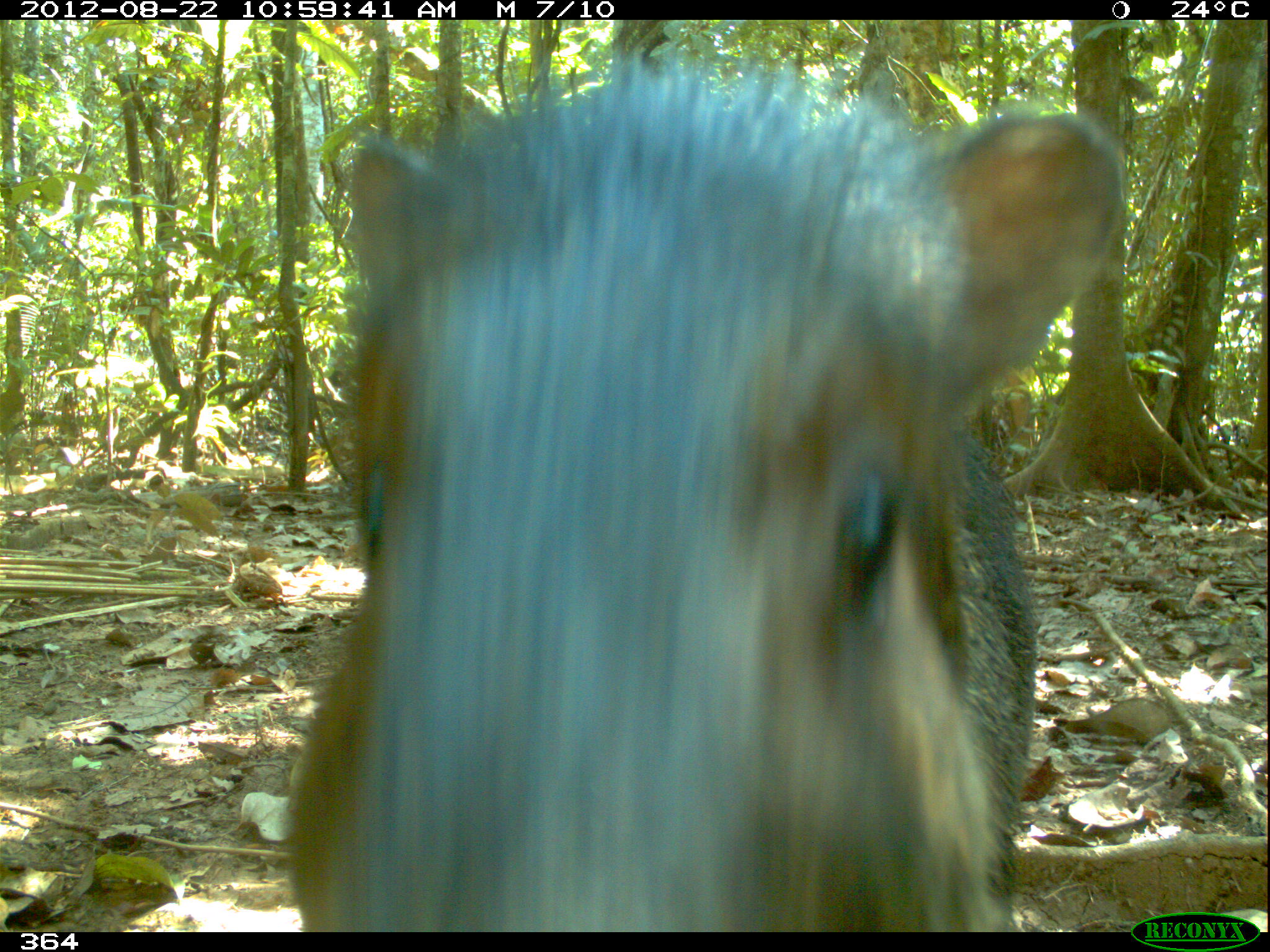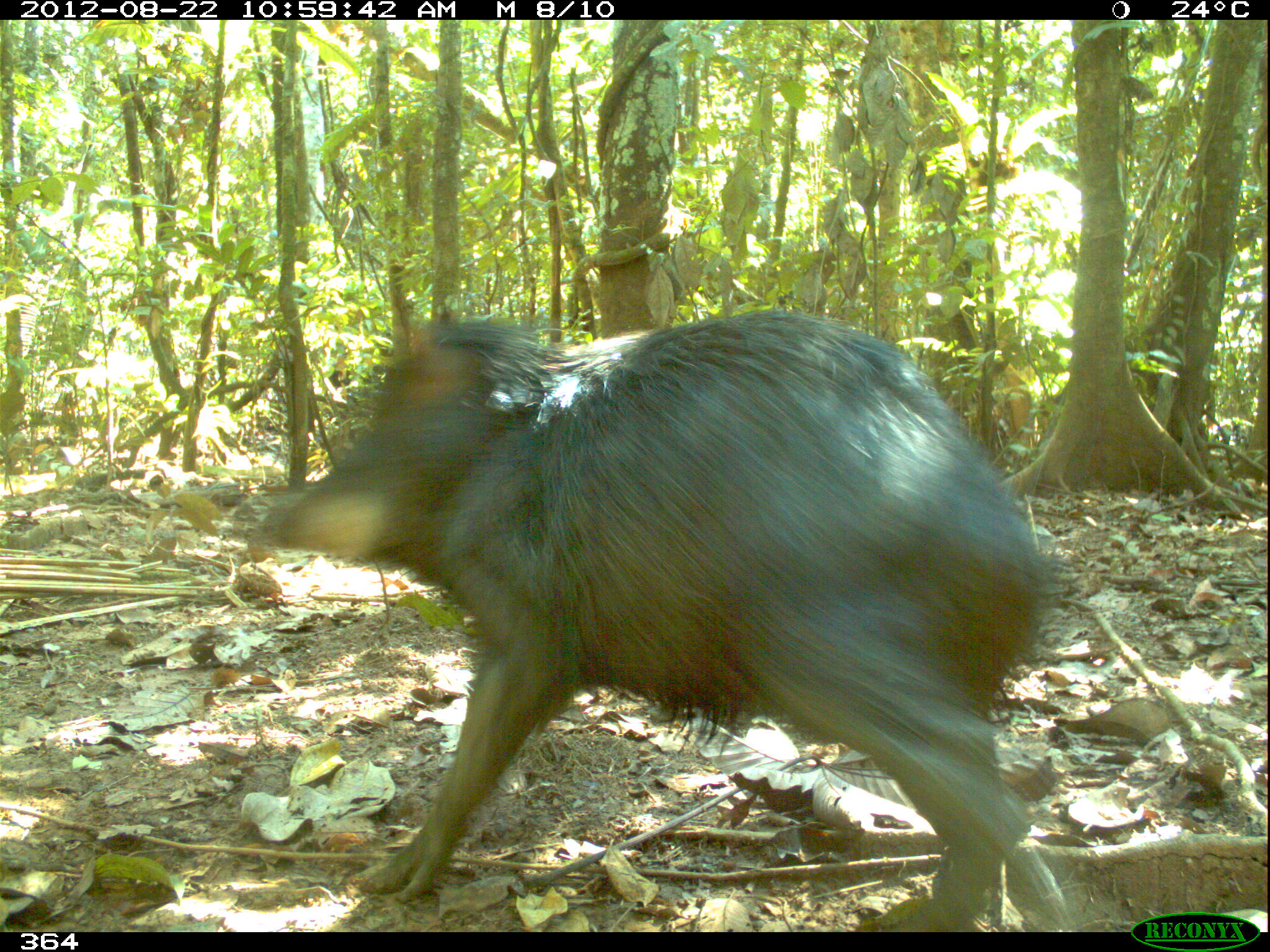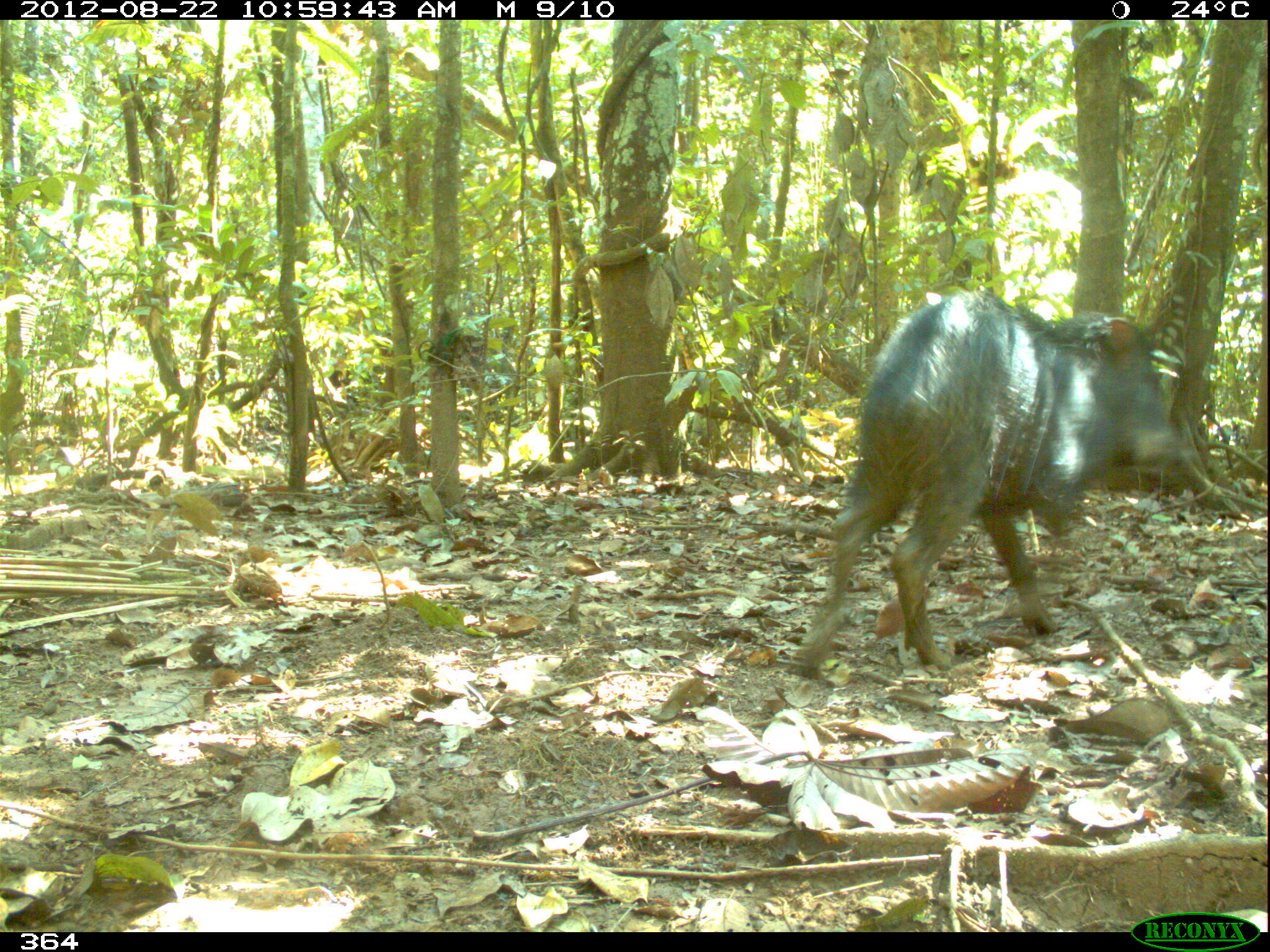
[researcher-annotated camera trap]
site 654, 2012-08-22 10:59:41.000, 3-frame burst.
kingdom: Animalia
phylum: Chordata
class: Mammalia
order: Artiodactyla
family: Tayassuidae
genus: Tayassu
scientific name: Tayassu pecari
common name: white-lipped peccary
Tayassu pecari (white-lipped peccary).